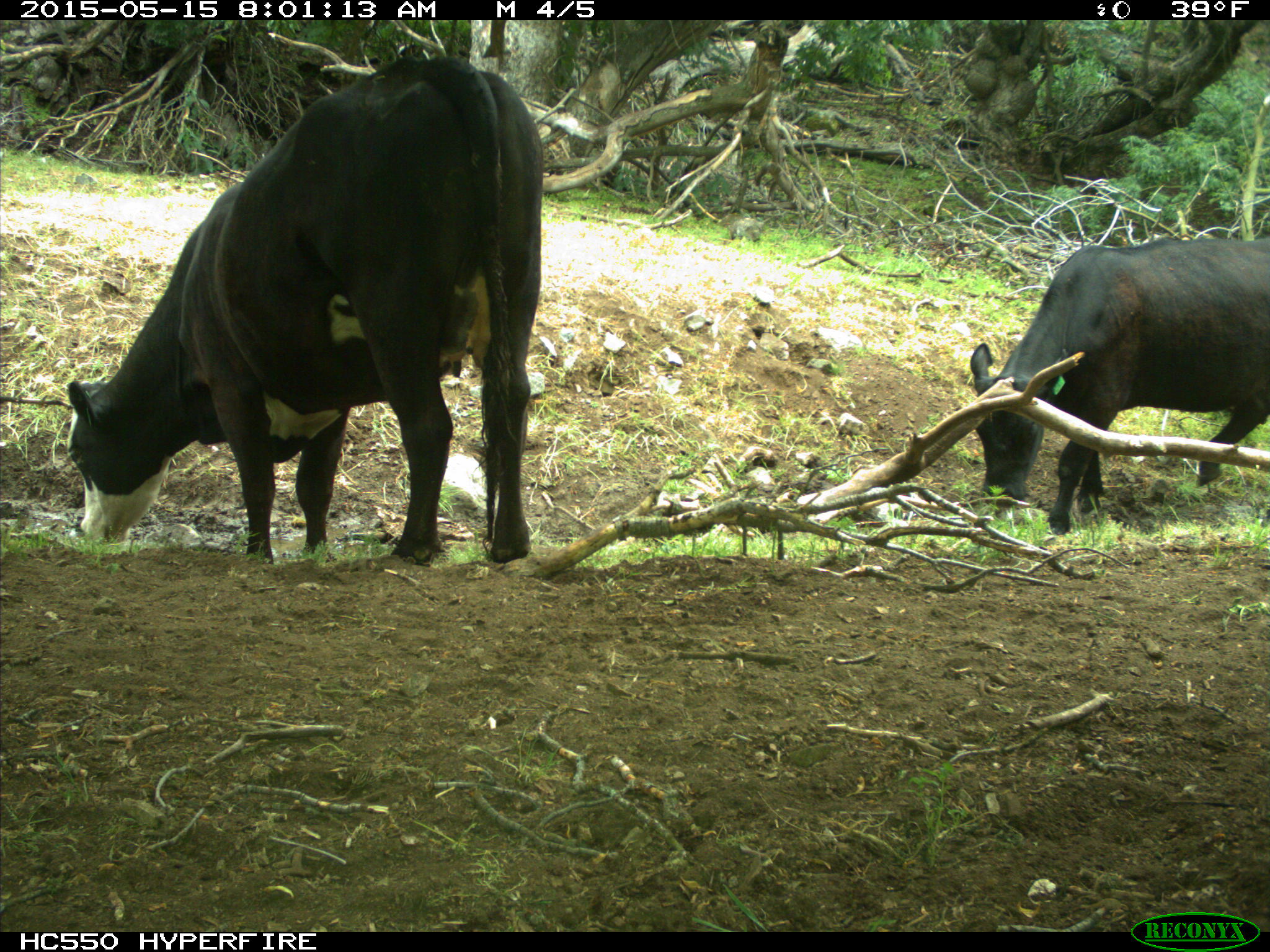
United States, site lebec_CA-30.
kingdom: Animalia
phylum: Chordata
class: Mammalia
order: Artiodactyla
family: Bovidae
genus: Bos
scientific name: Bos taurus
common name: domestic cow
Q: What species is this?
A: Bos taurus (domestic cow).